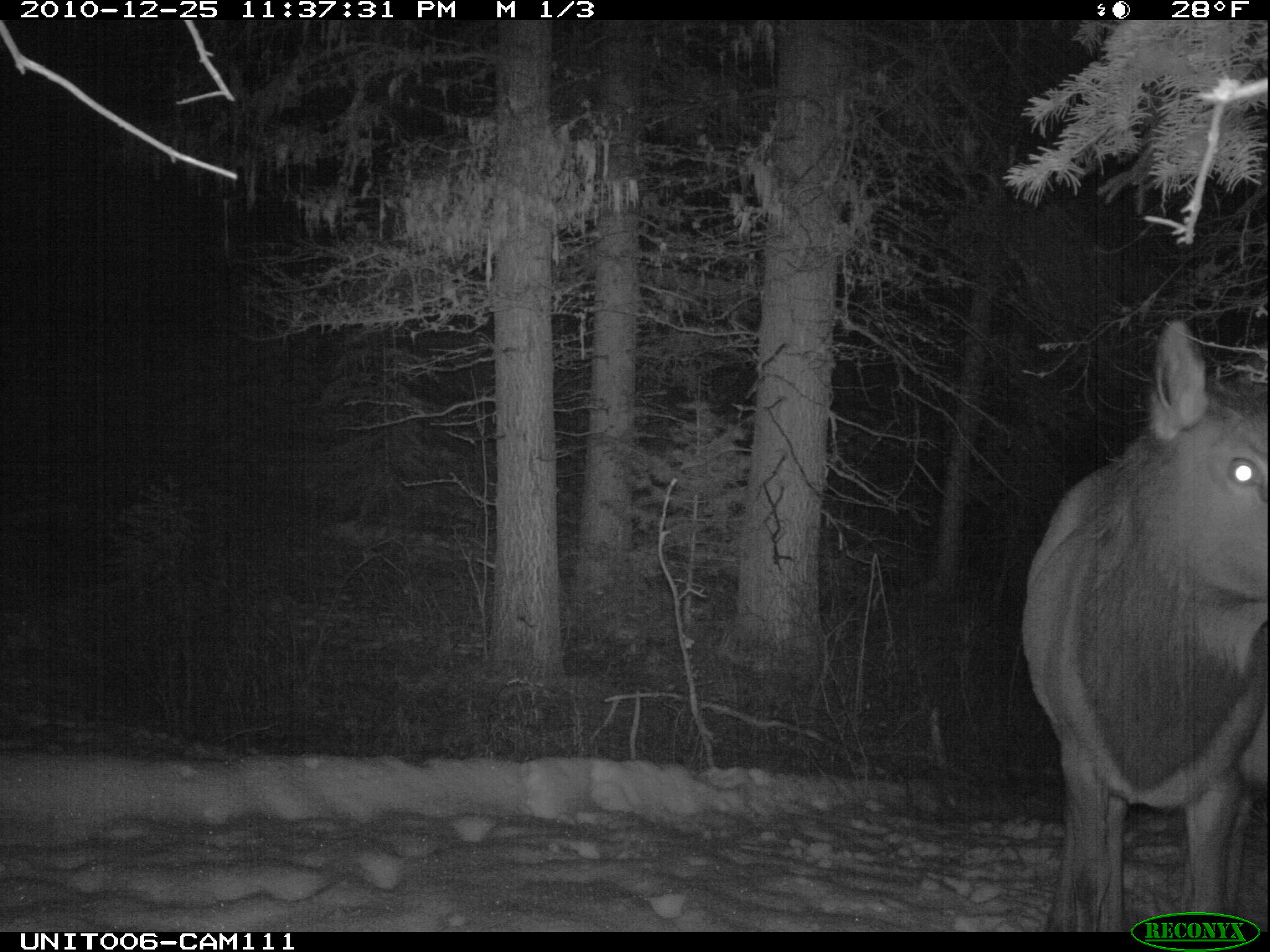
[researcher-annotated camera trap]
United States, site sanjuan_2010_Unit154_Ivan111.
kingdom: Animalia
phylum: Chordata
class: Mammalia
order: Artiodactyla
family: Cervidae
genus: Cervus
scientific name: Cervus elaphus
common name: red deer